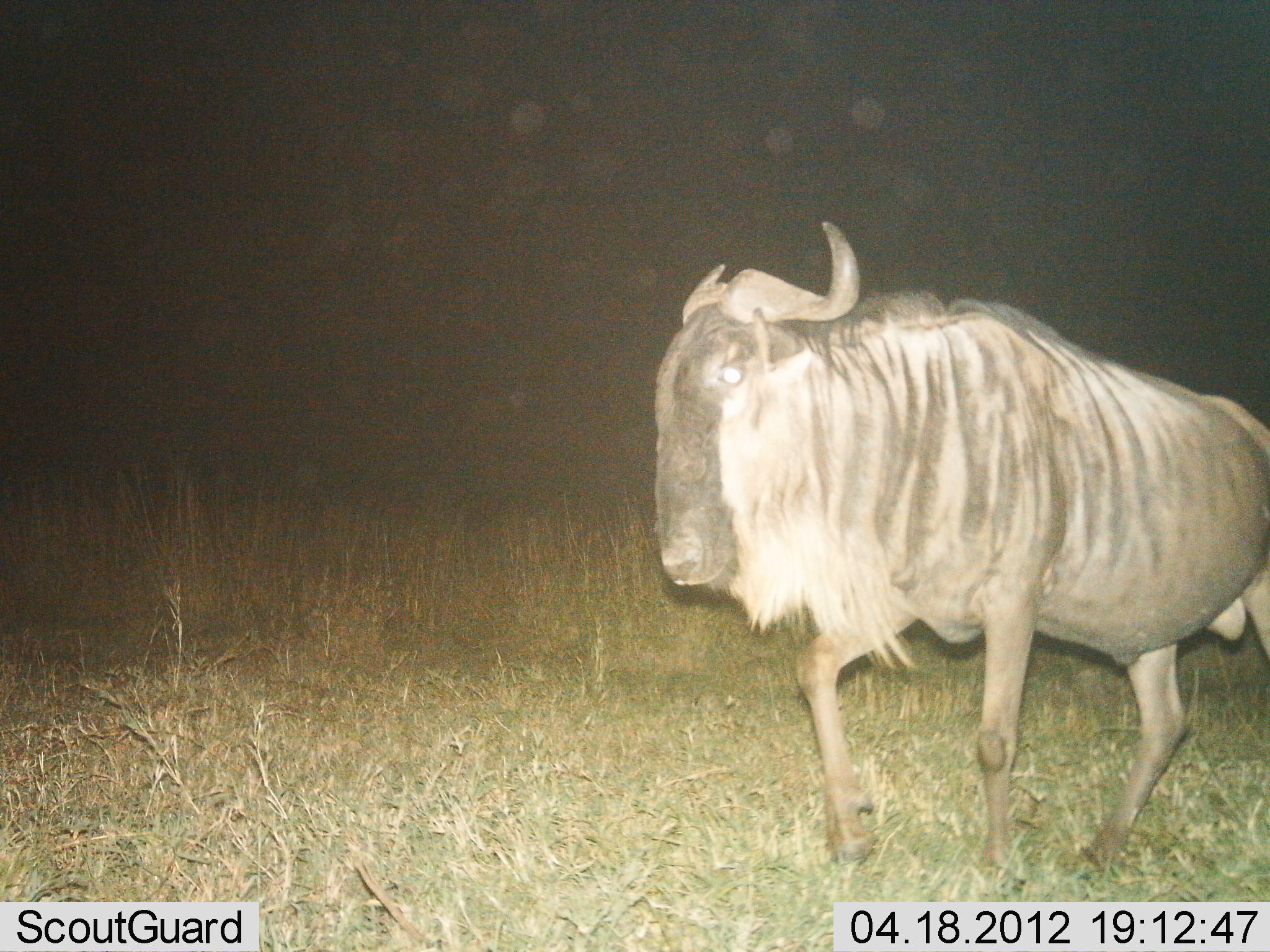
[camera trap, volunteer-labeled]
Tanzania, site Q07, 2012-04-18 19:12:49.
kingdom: Animalia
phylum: Chordata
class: Mammalia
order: Artiodactyla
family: Bovidae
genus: Connochaetes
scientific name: Connochaetes taurinus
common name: blue wildebeest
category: wildebeest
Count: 1.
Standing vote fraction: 15%.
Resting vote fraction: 0%.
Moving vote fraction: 85%.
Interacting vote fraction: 0%.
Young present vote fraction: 0%.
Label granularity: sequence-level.